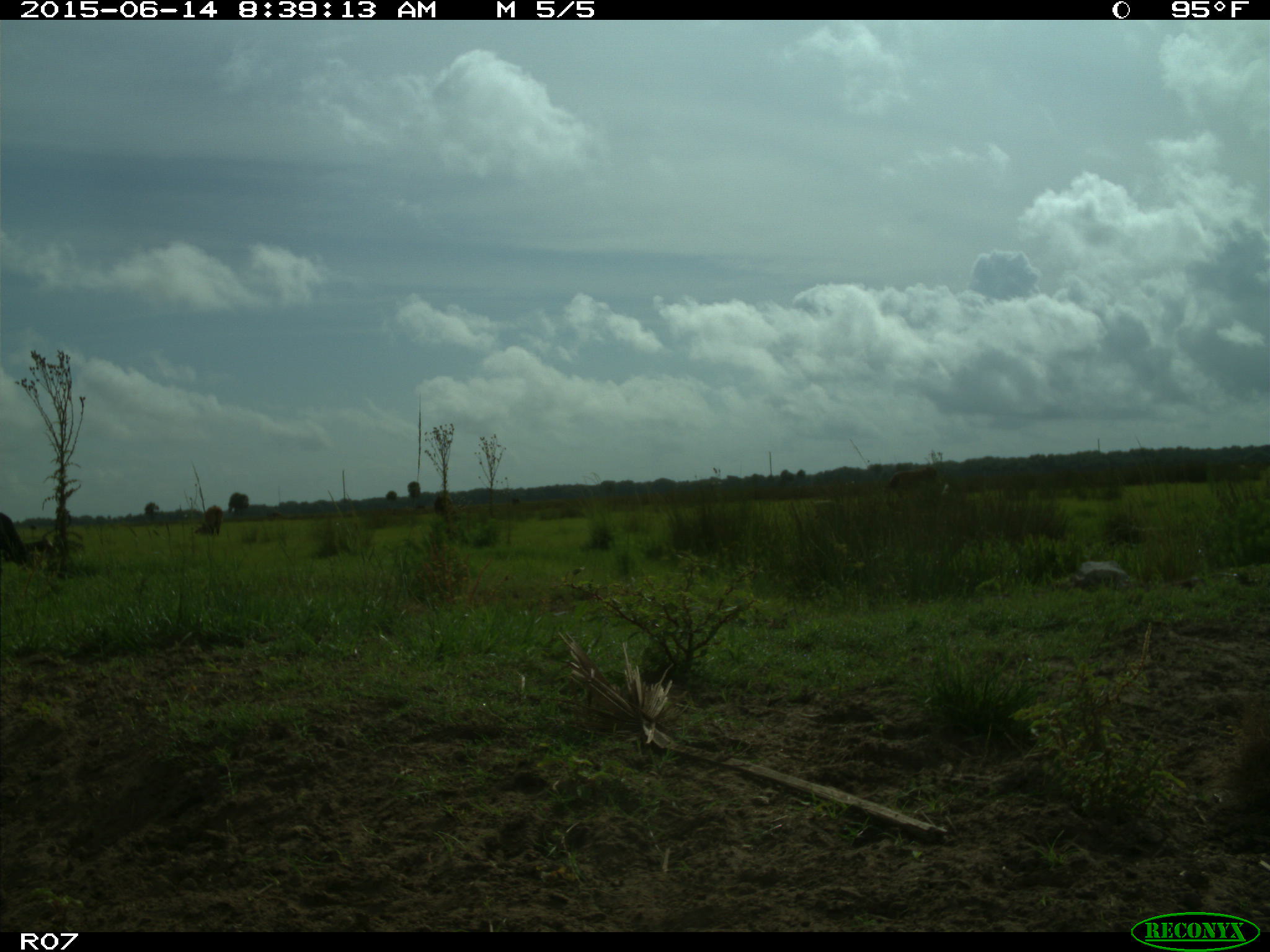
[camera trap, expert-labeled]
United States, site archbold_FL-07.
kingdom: Animalia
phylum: Chordata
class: Mammalia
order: Artiodactyla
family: Bovidae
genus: Bos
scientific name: Bos taurus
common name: domestic cow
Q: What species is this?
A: Bos taurus (domestic cow).